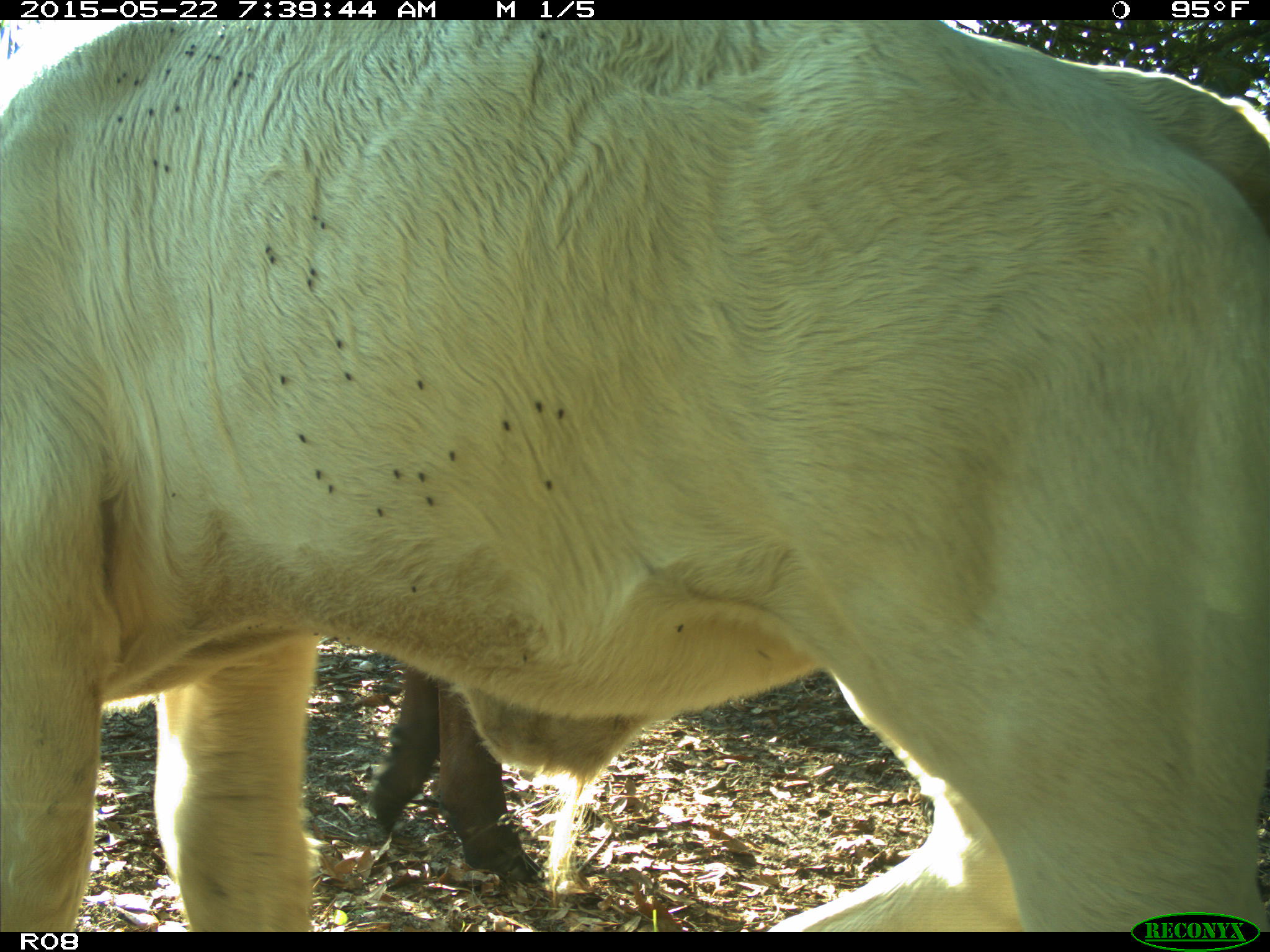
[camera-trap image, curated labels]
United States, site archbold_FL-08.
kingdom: Animalia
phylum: Chordata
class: Mammalia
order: Artiodactyla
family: Bovidae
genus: Bos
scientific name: Bos taurus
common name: domestic cow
Bos taurus (domestic cow).